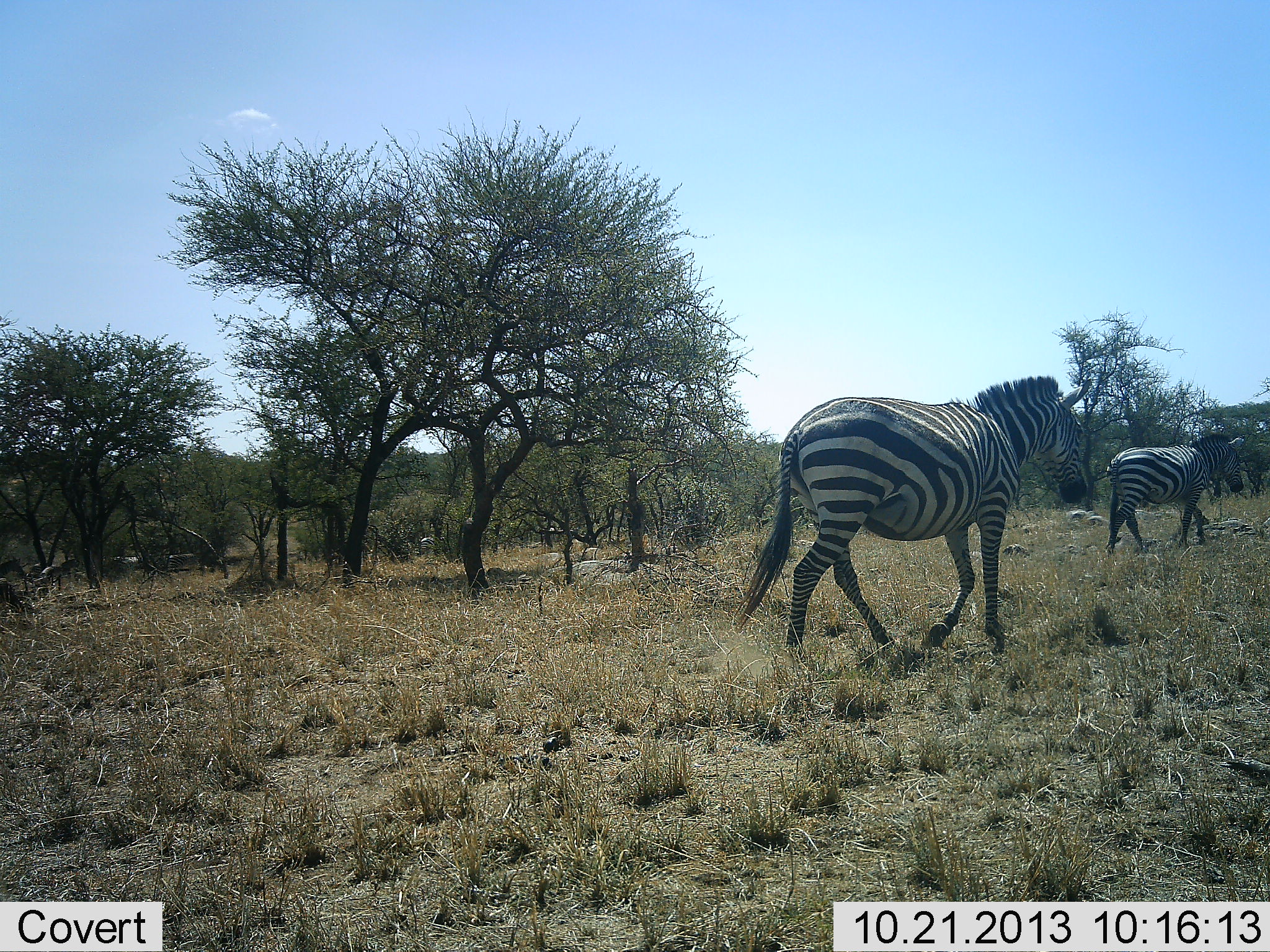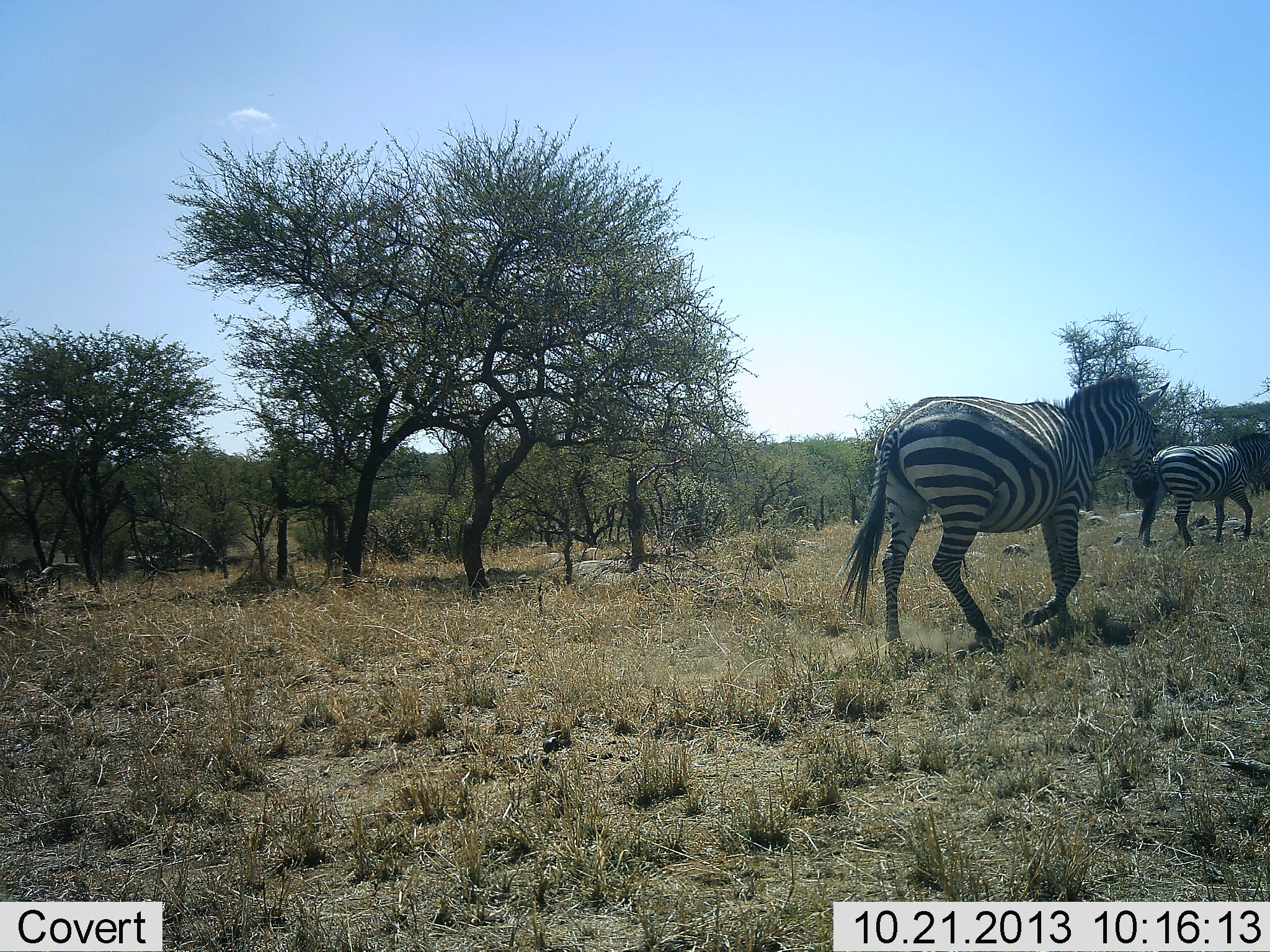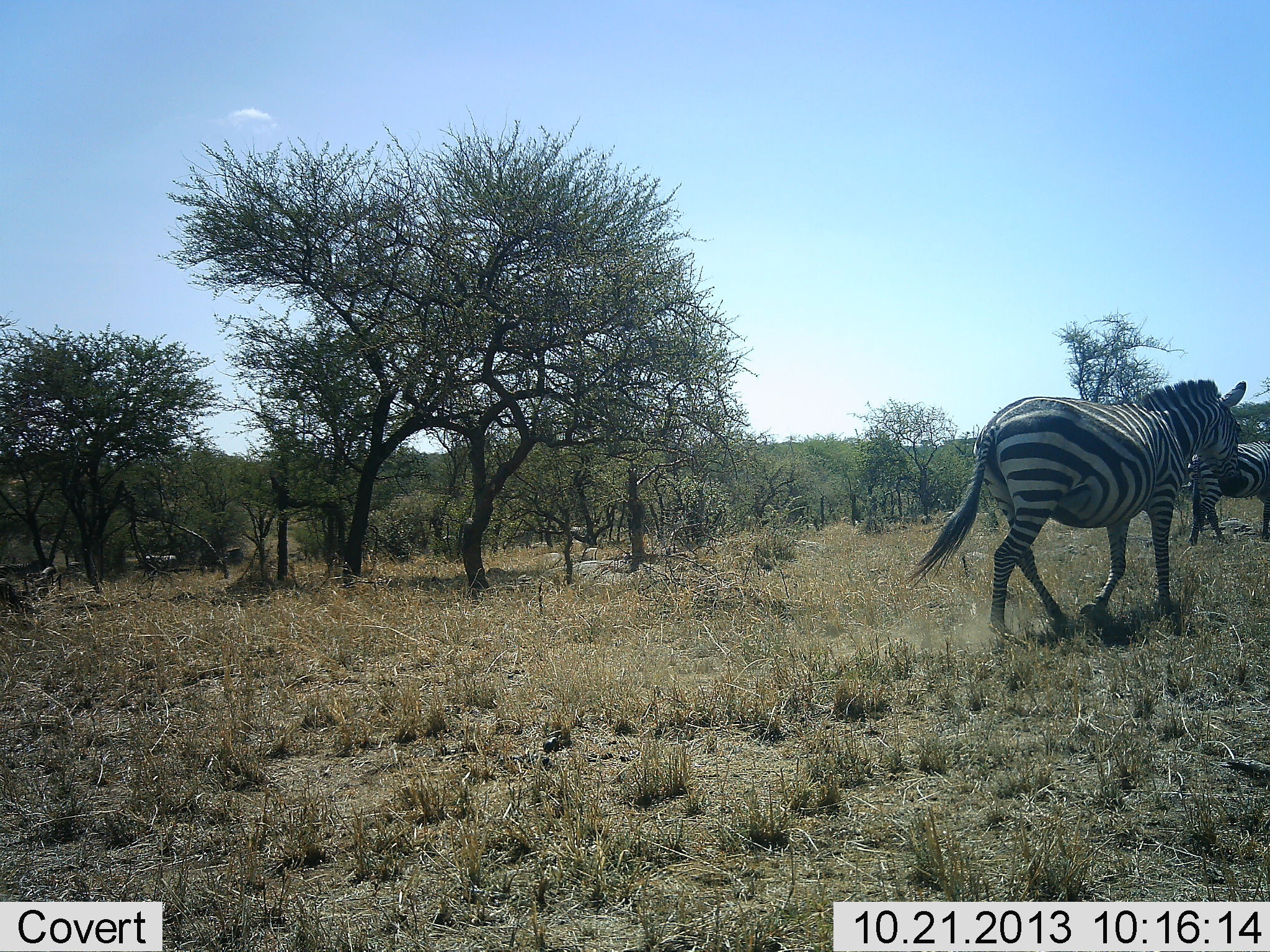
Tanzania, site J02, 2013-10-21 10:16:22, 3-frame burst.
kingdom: Animalia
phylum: Chordata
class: Mammalia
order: Perissodactyla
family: Equidae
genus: Equus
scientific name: Equus quagga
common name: plains zebra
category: zebra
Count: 2.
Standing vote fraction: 5%.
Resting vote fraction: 0%.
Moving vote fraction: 100%.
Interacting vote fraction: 5%.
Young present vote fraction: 0%.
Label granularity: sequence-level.